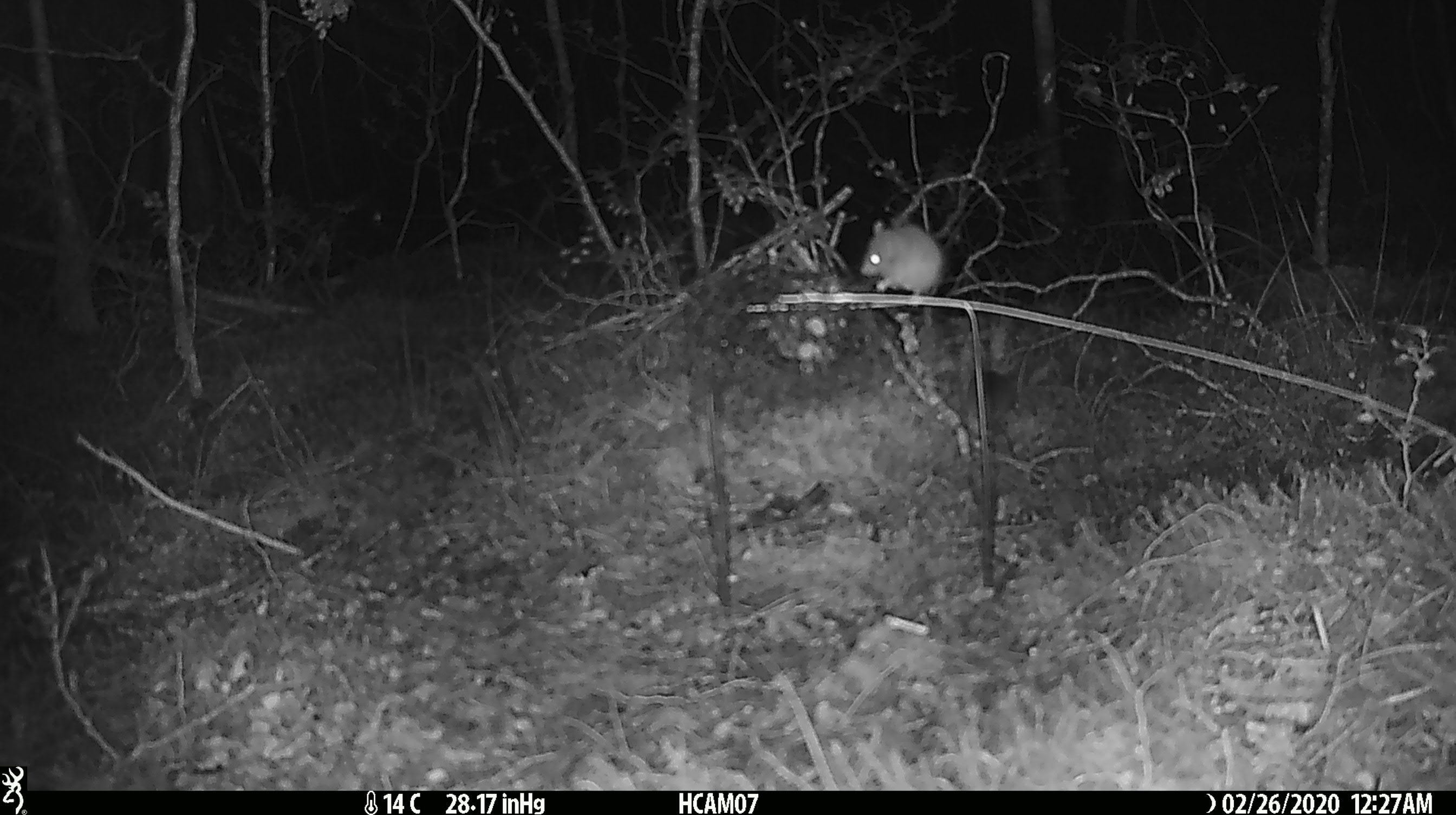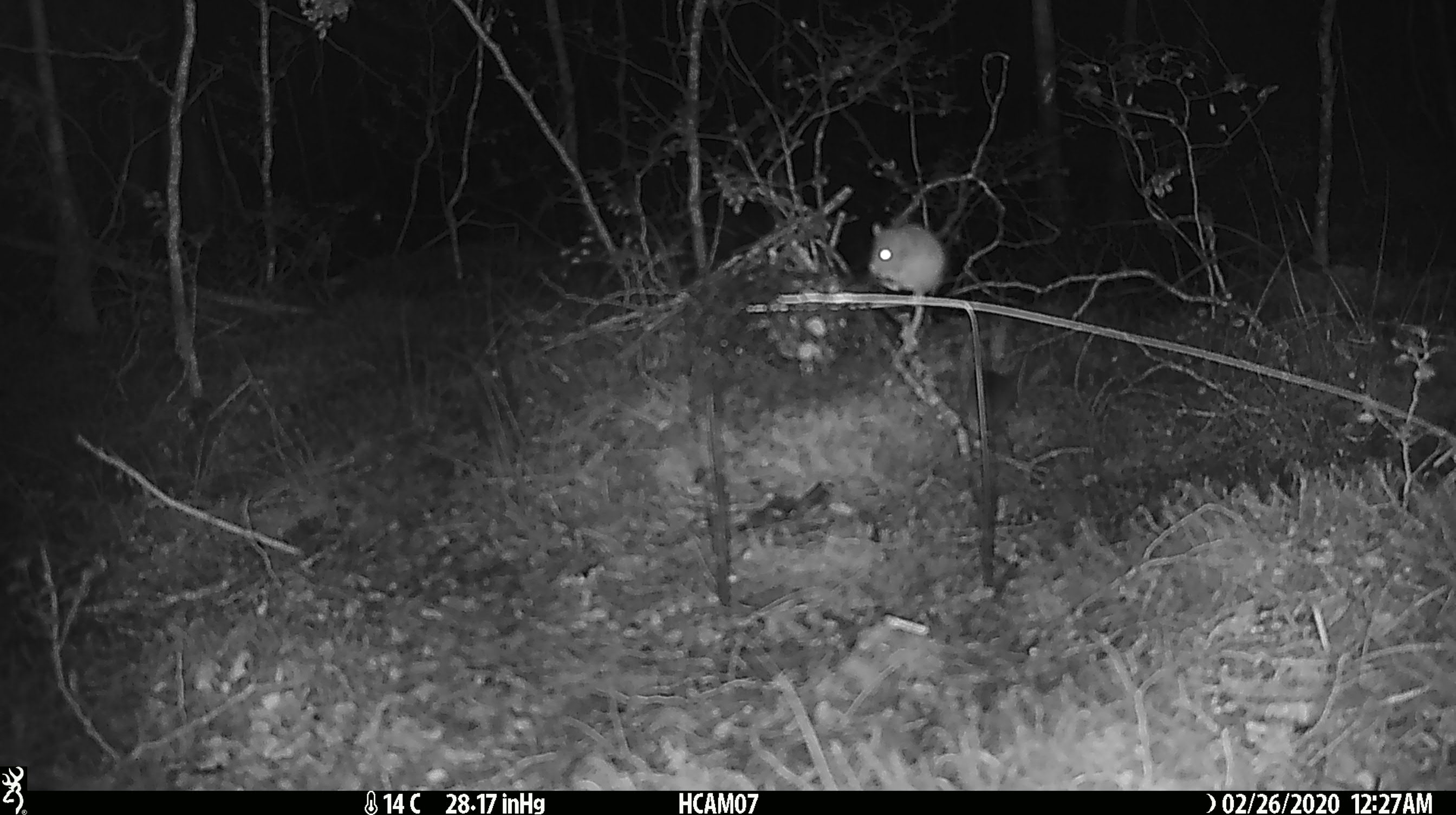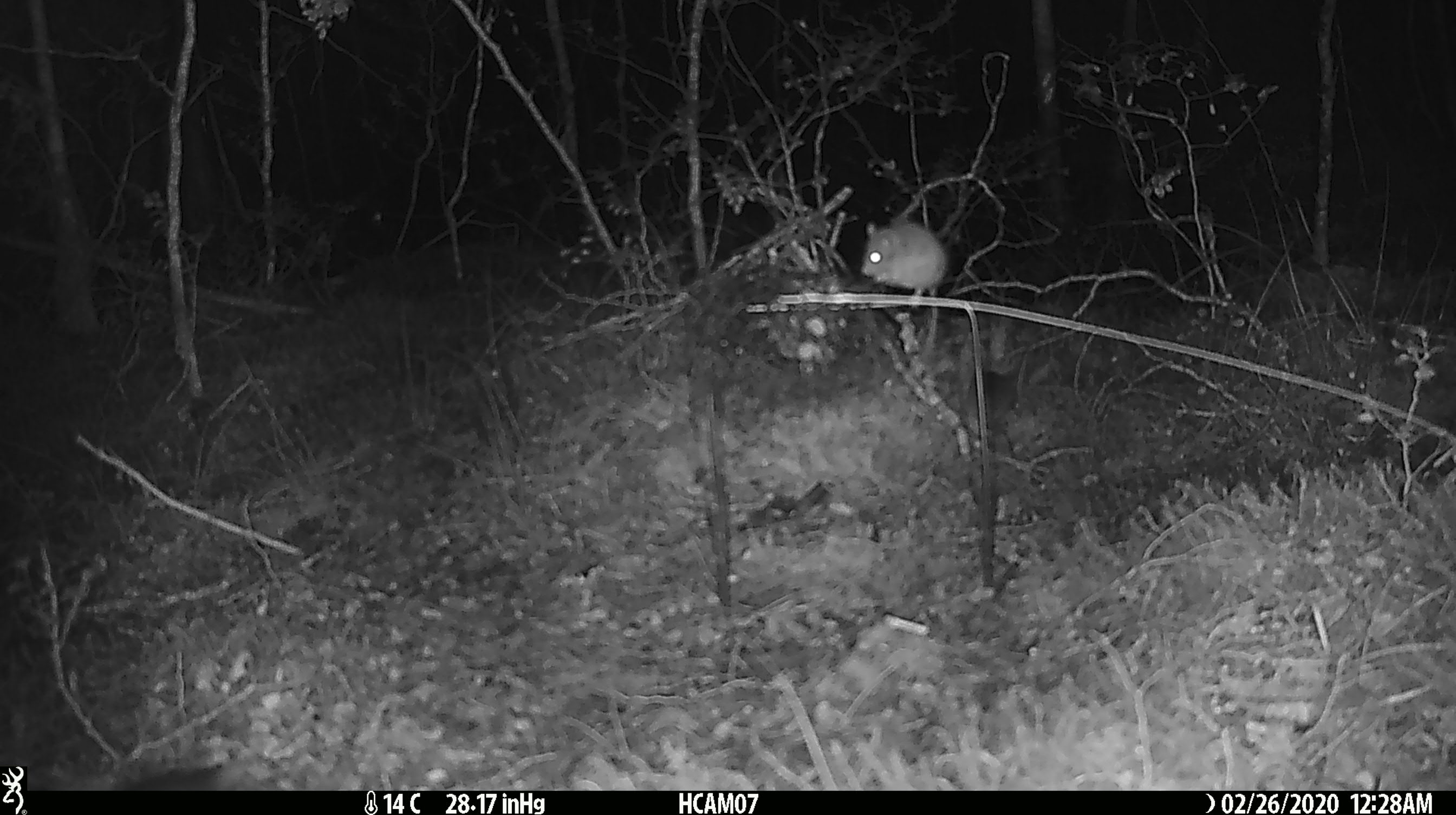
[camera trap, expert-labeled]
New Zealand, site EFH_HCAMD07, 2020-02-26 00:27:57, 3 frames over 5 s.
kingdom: Animalia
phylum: Chordata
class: Mammalia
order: Rodentia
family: Muridae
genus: Mus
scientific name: Mus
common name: mouse